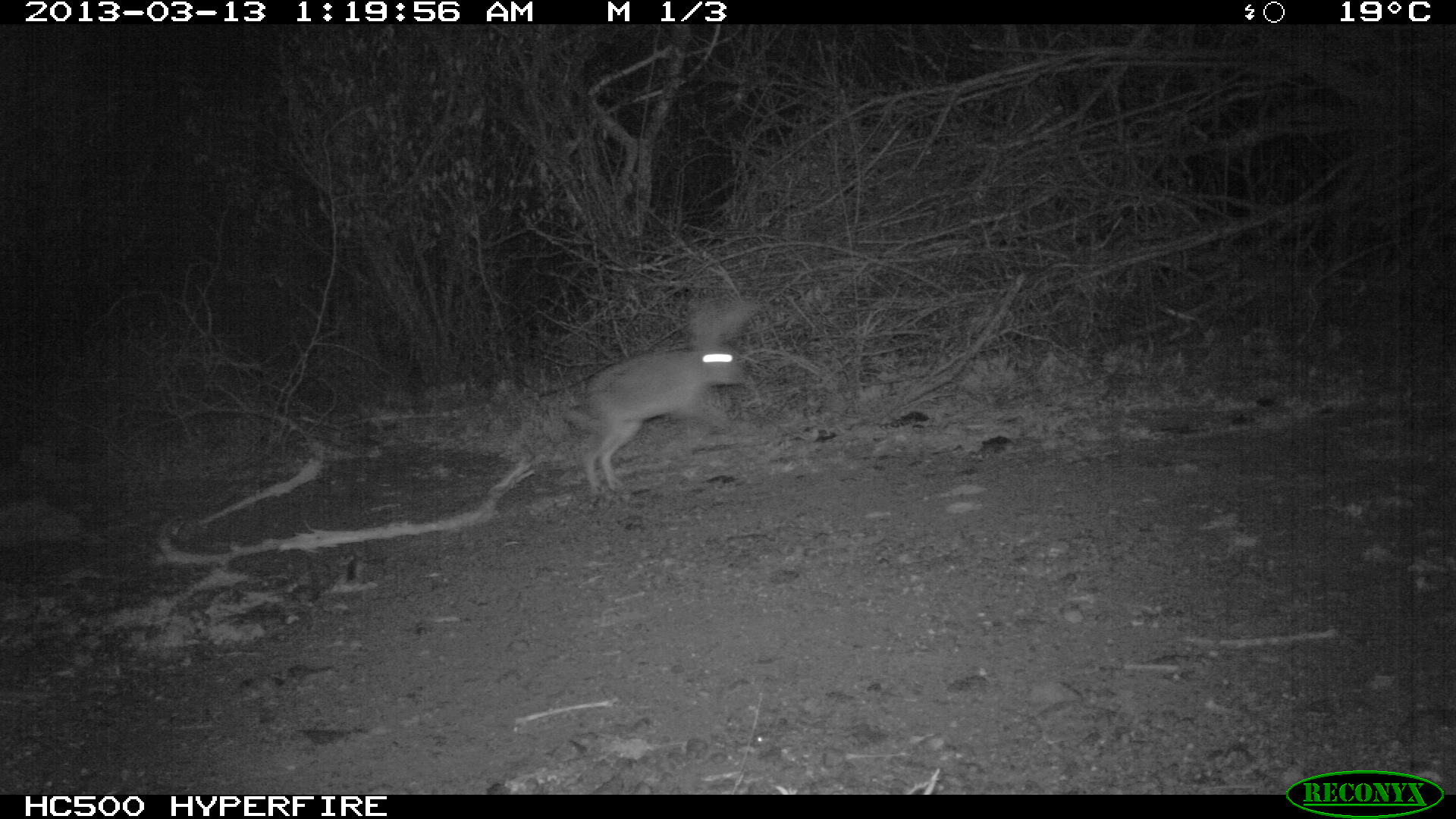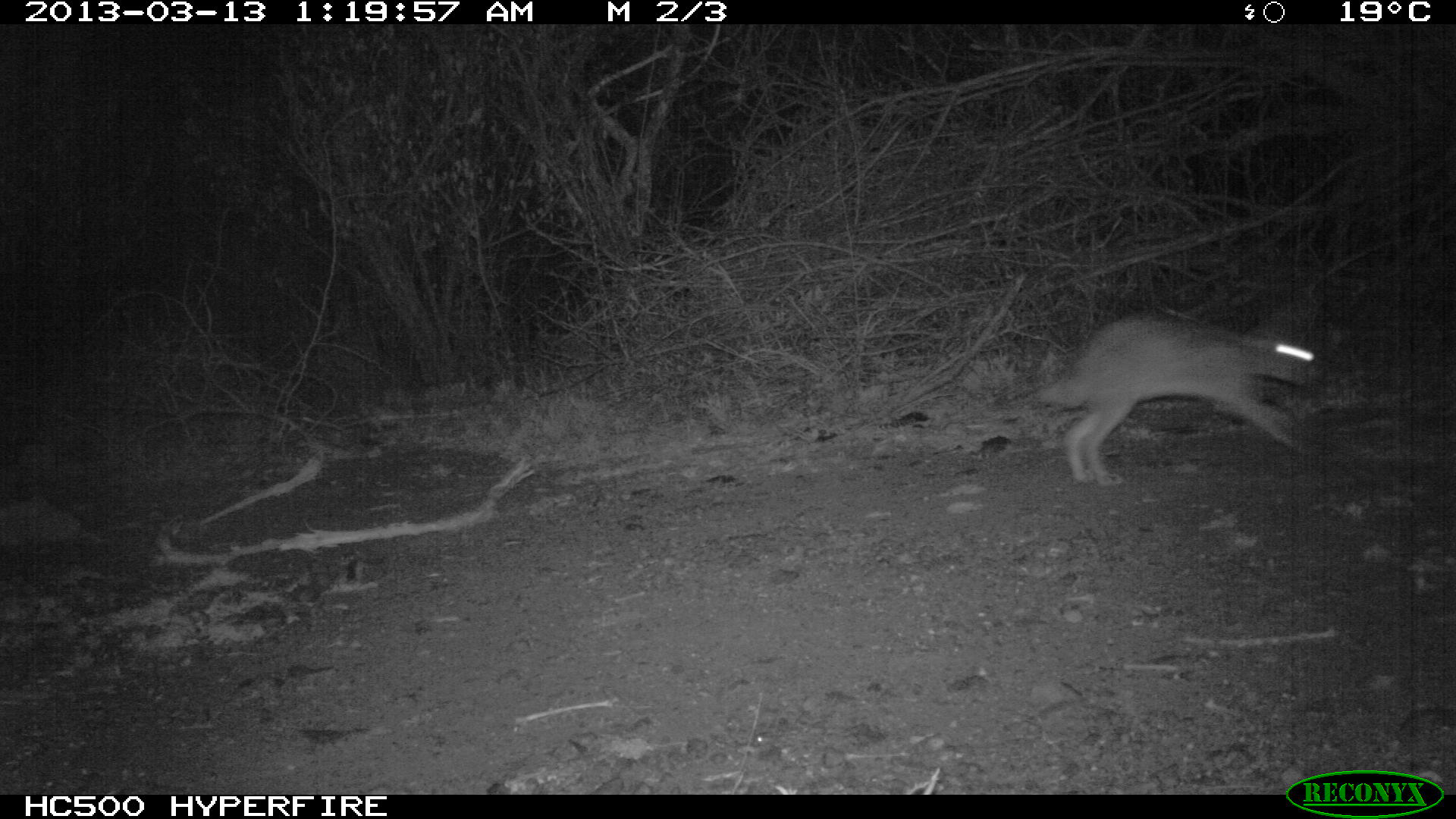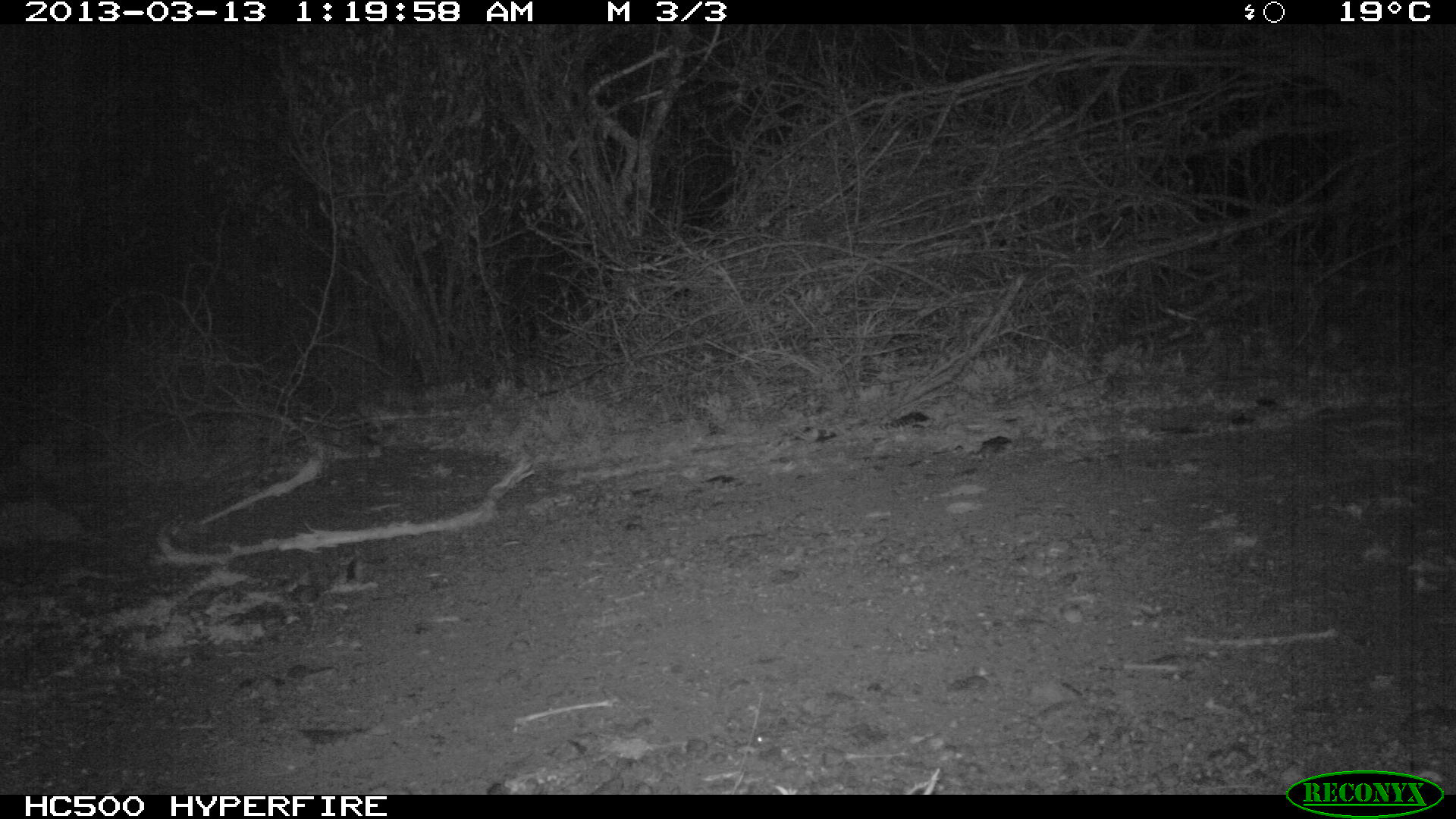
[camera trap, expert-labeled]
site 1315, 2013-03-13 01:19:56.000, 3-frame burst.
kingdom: Animalia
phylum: Chordata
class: Mammalia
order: Lagomorpha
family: Leporidae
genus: Lepus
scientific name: Lepus saxatilis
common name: scrub hare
Lepus saxatilis (scrub hare), count 1.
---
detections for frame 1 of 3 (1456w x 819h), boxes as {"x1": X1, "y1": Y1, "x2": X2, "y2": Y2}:
lepus saxatilis: {"x1": 560, "y1": 295, "x2": 757, "y2": 496}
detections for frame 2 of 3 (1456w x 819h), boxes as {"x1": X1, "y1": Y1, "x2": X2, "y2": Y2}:
lepus saxatilis: {"x1": 1033, "y1": 305, "x2": 1330, "y2": 490}